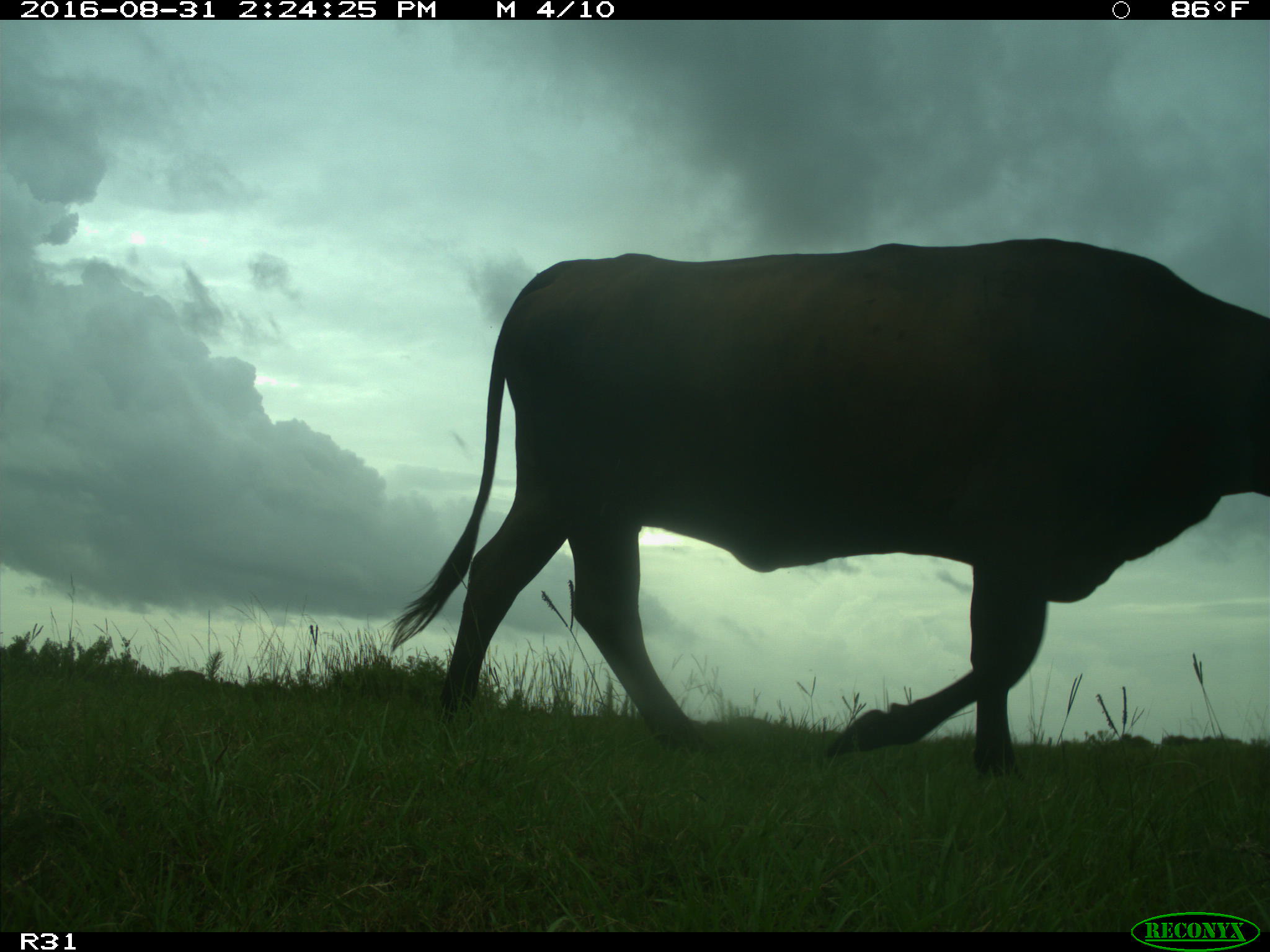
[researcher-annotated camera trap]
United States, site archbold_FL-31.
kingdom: Animalia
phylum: Chordata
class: Mammalia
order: Artiodactyla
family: Bovidae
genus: Bos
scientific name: Bos taurus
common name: domestic cow